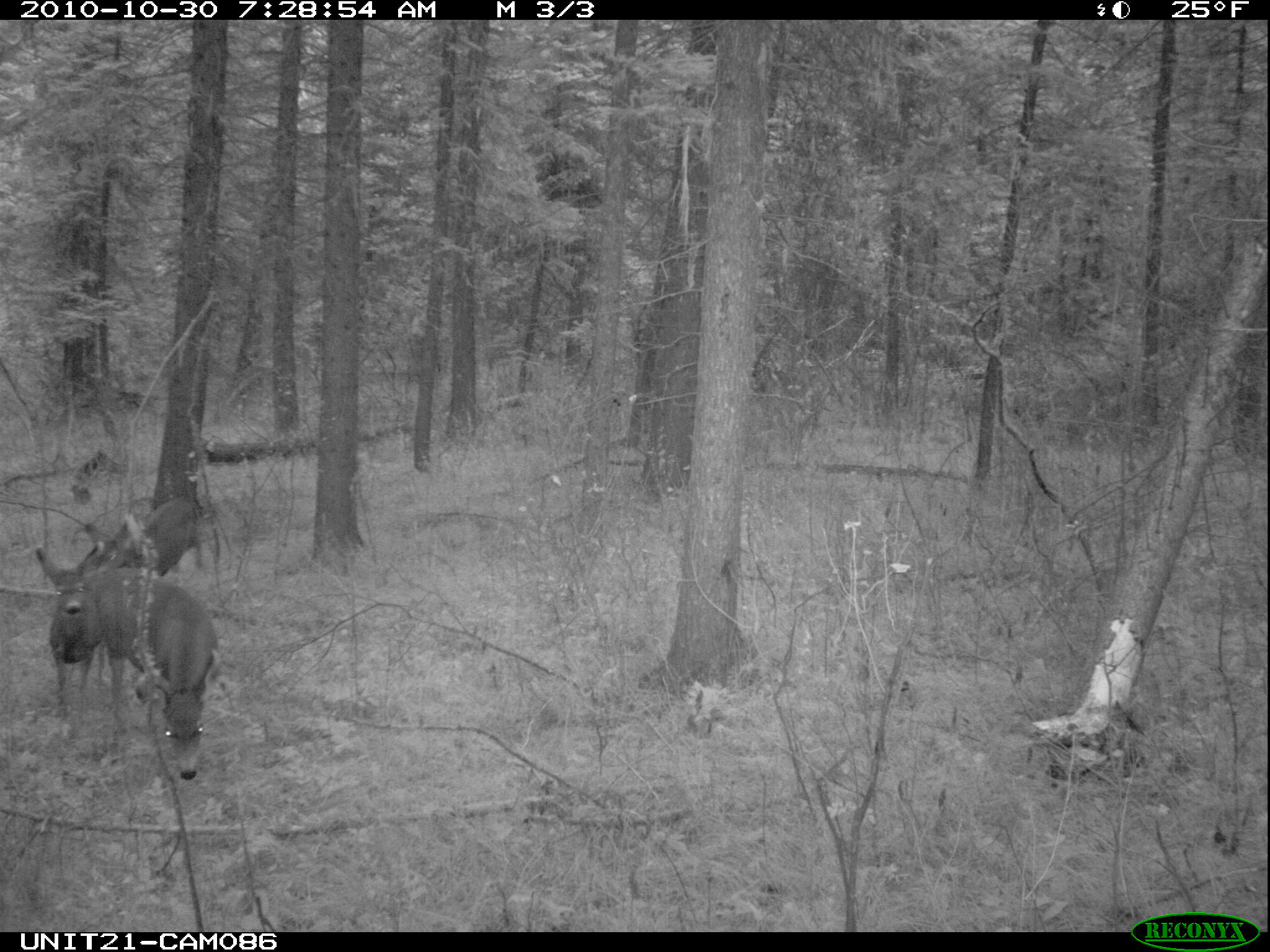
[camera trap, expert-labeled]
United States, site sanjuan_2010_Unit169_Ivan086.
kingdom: Animalia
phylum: Chordata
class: Mammalia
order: Artiodactyla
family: Cervidae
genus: Odocoileus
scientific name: Odocoileus hemionus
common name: mule deer